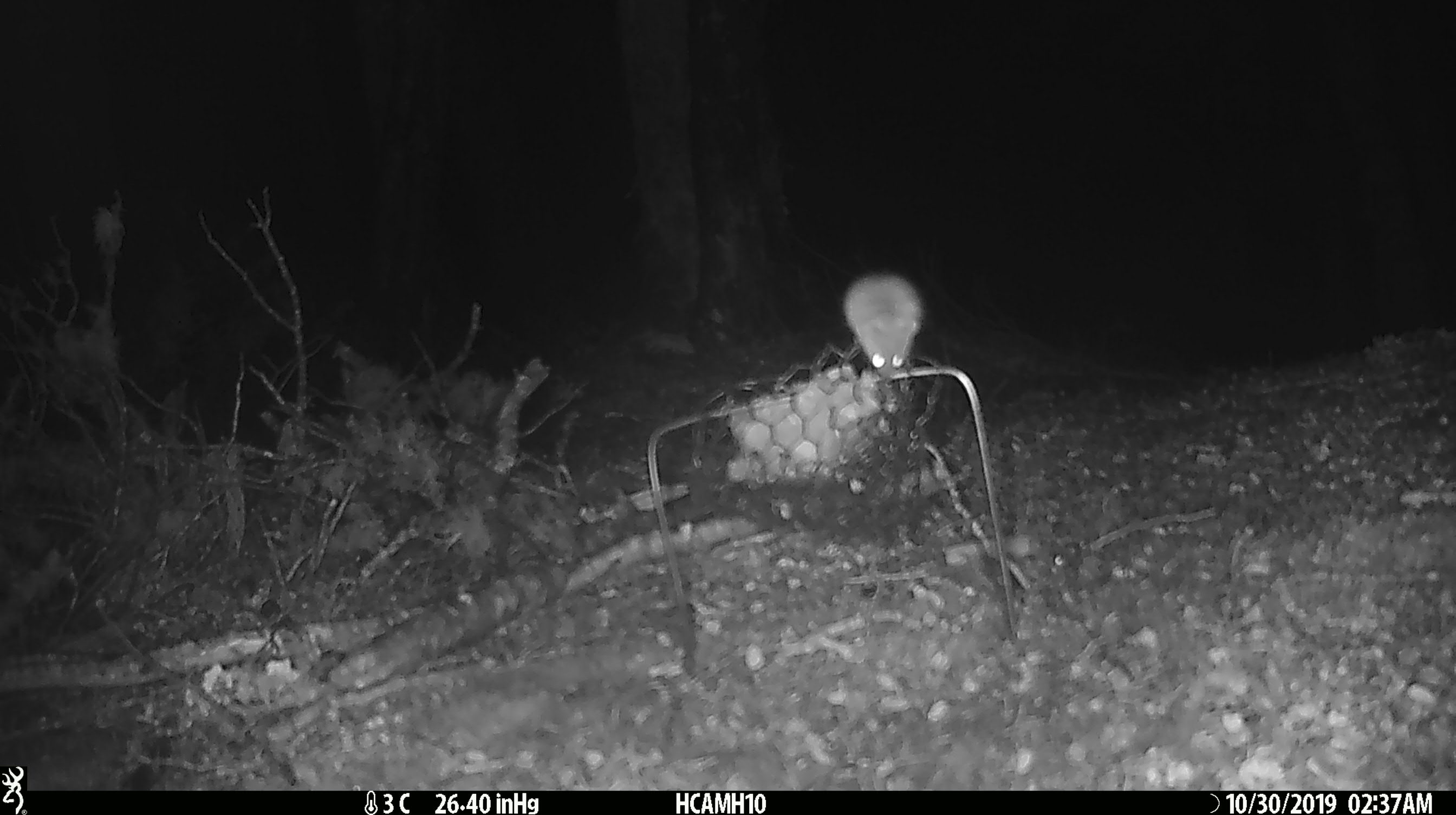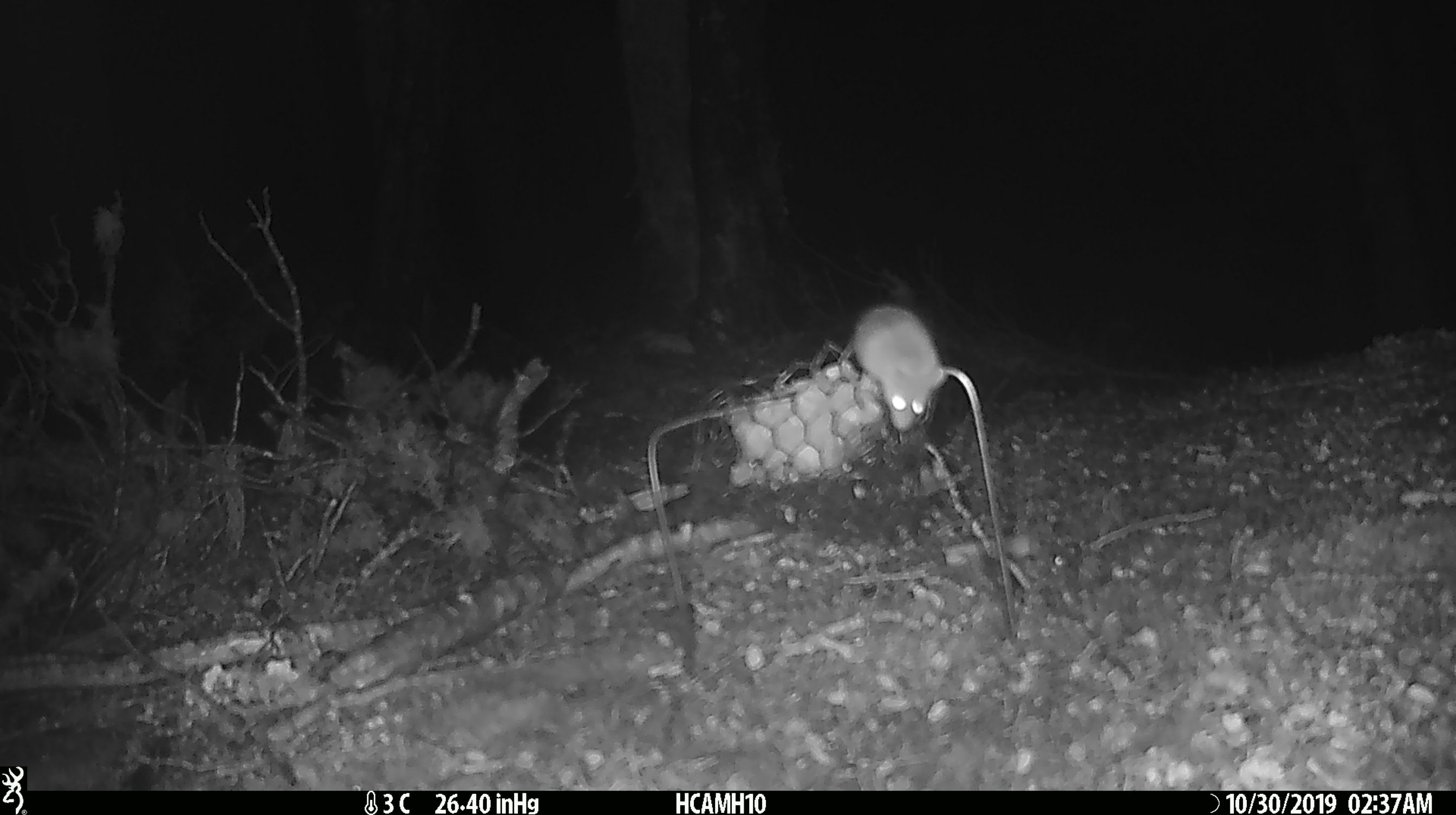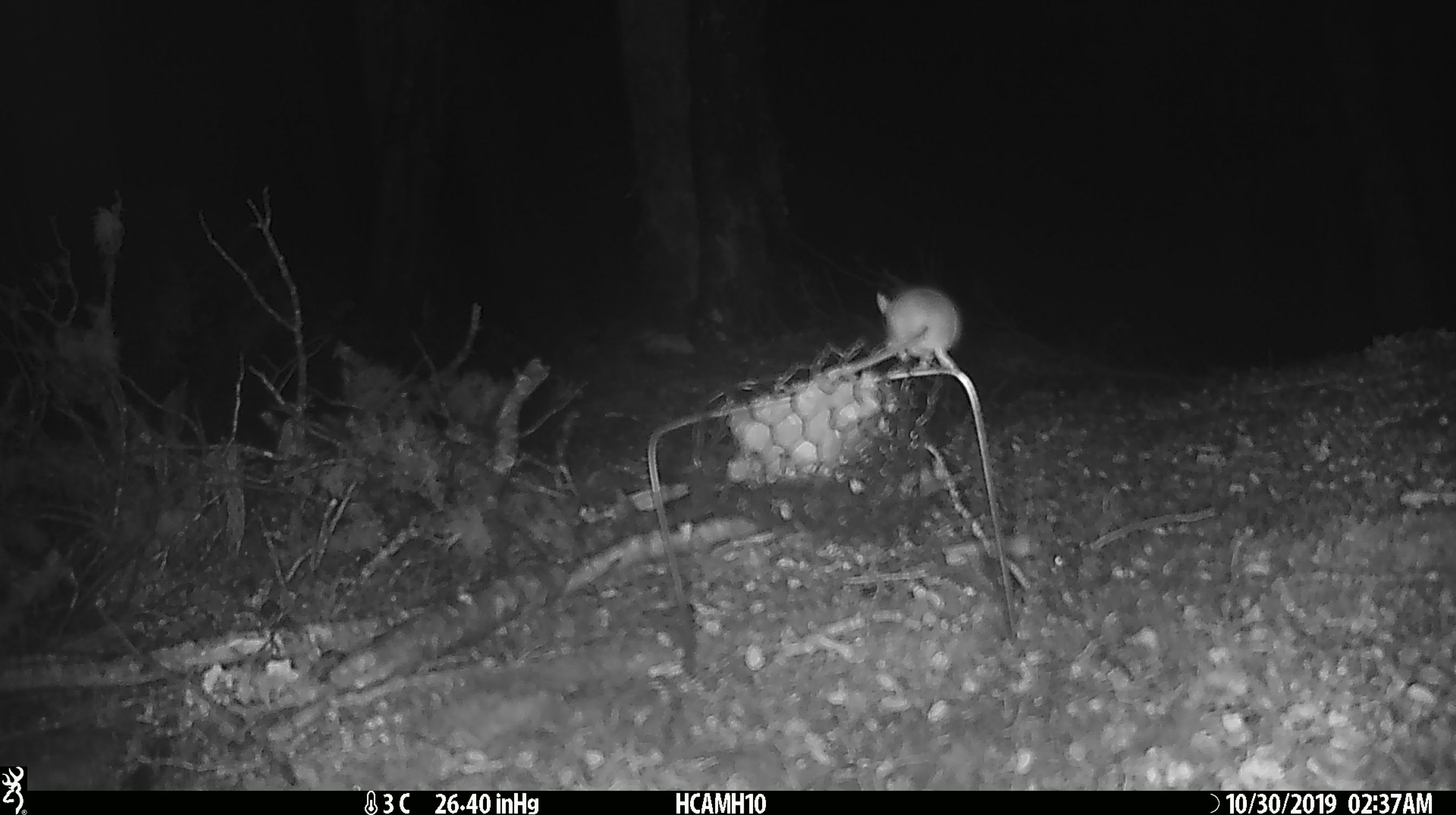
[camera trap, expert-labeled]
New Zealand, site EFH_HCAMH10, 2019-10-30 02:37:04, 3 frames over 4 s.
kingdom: Animalia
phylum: Chordata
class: Mammalia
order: Rodentia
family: Muridae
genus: Mus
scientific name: Mus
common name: mouse